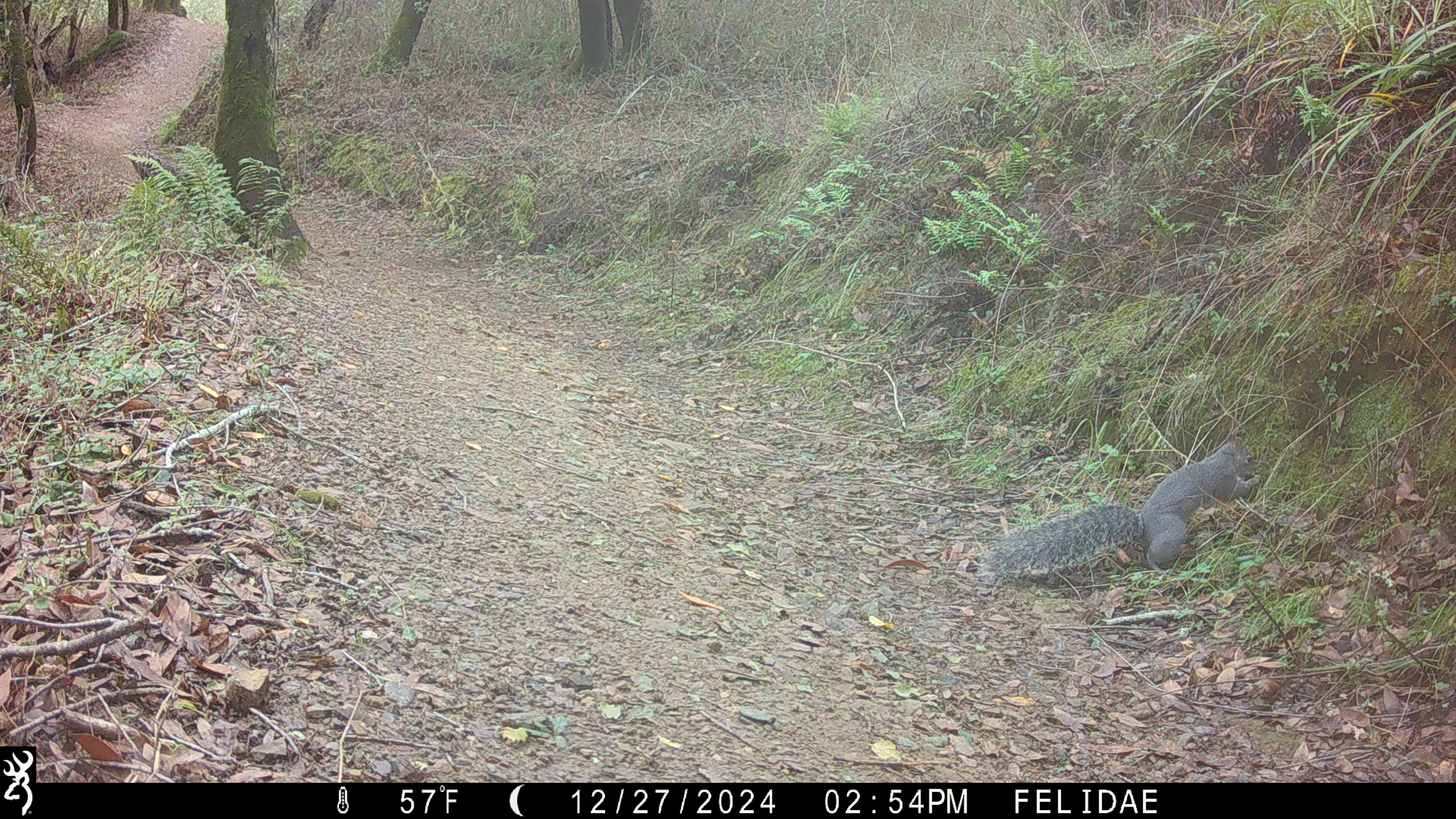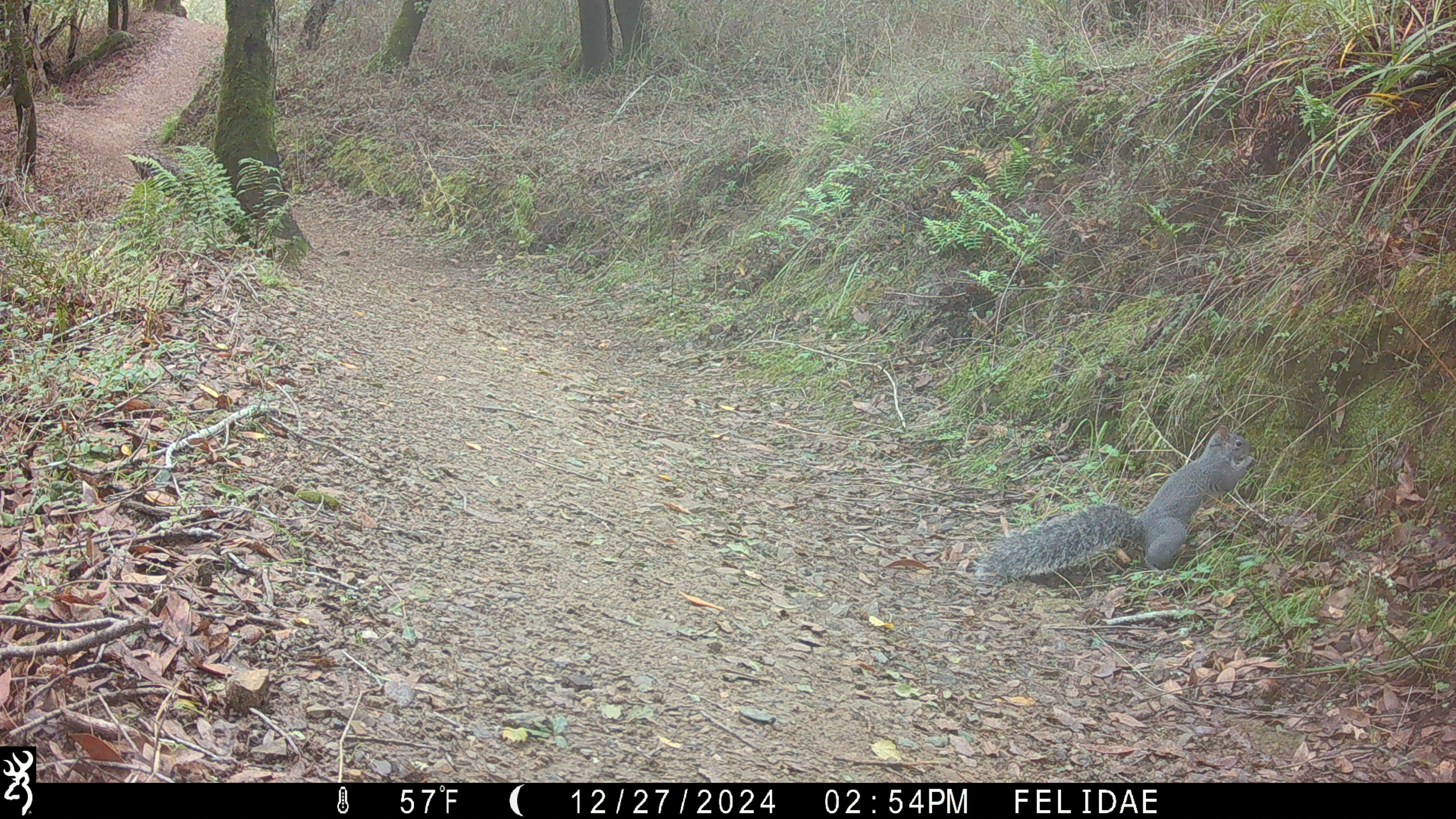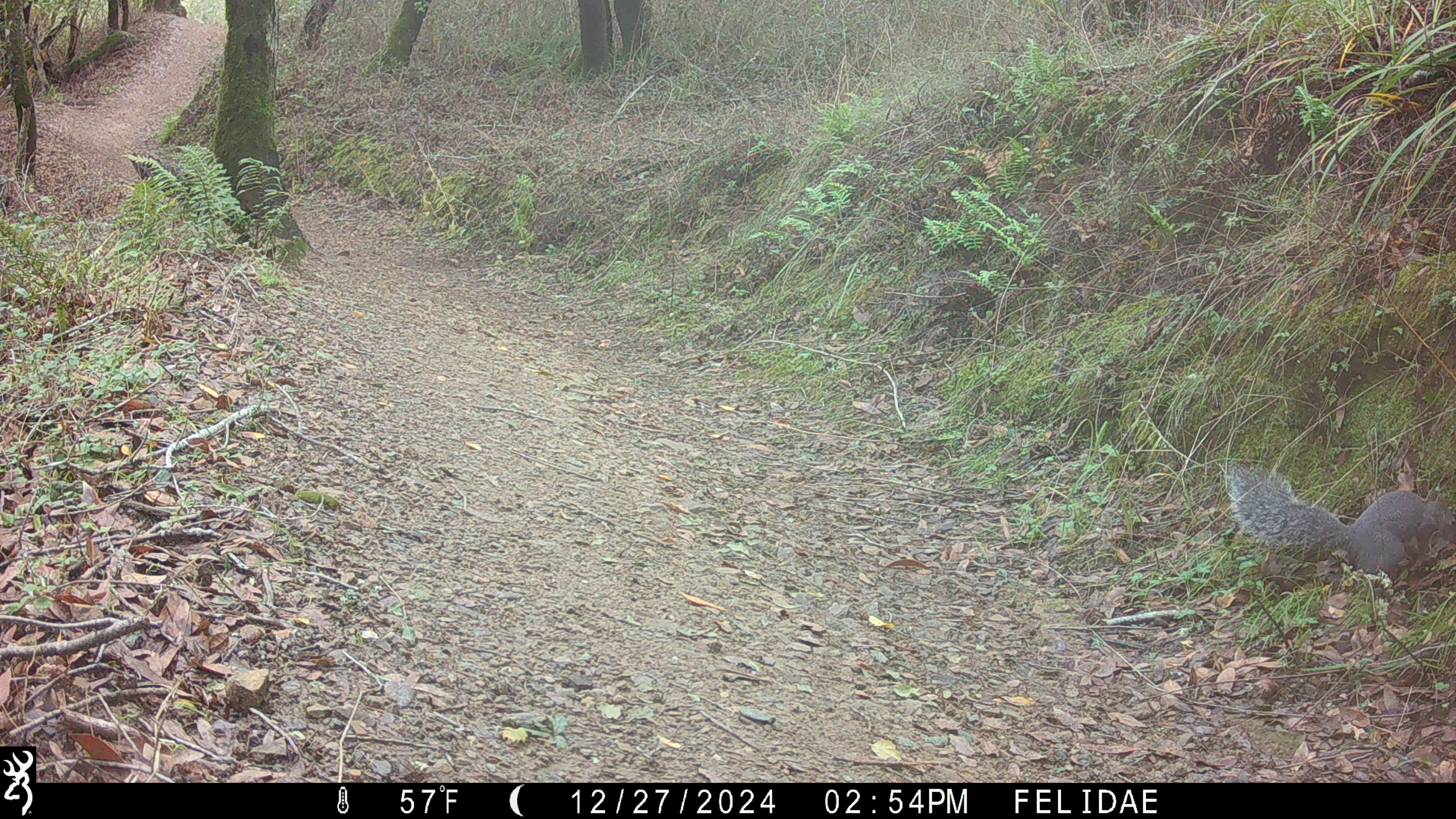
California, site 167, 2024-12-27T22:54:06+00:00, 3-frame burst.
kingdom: Animalia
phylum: Chordata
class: Mammalia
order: Rodentia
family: Sciuridae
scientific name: Sciuridae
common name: squirrel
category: unknown squirrel